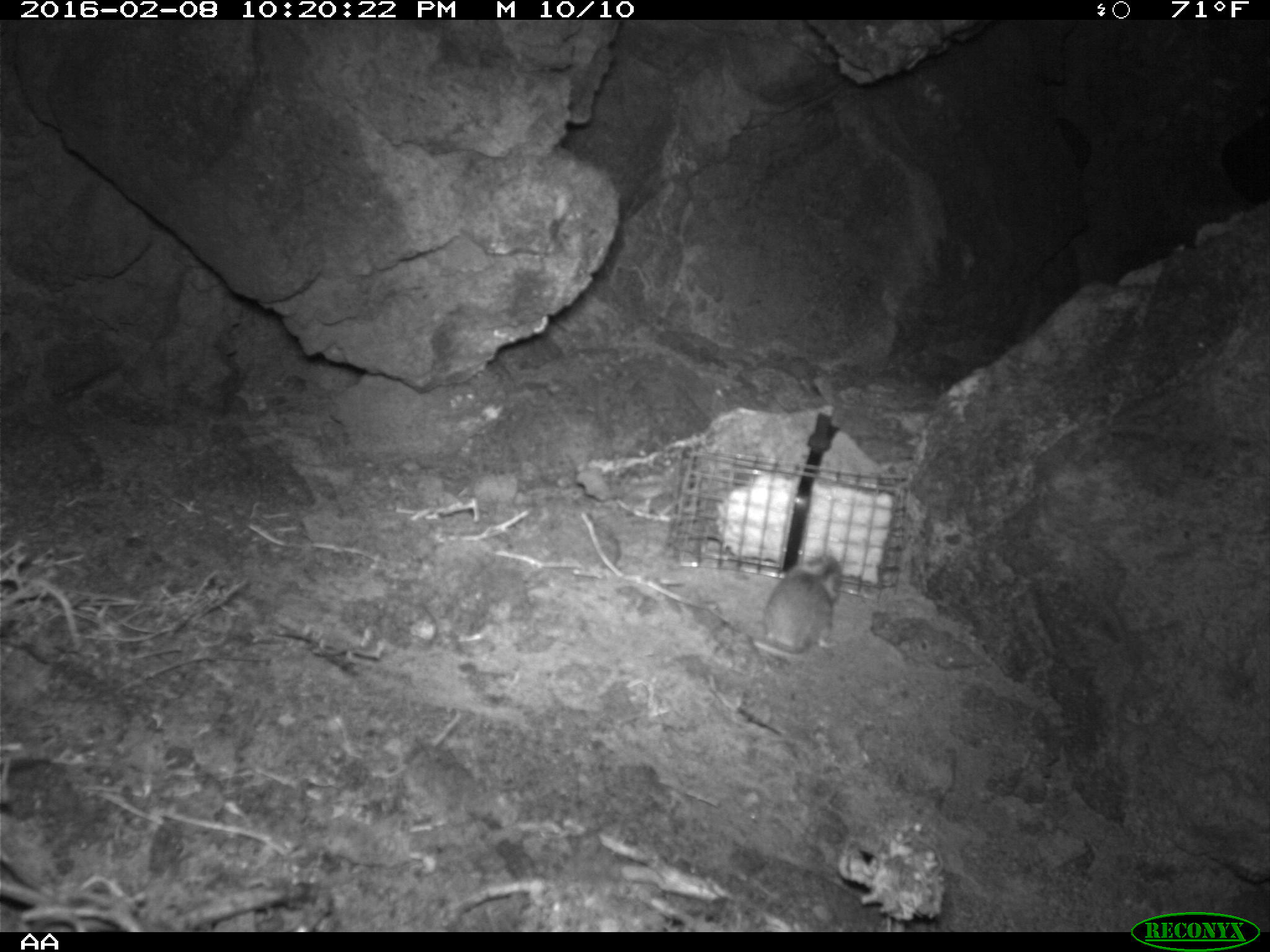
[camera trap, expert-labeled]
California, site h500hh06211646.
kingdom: Animalia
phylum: Chordata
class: Mammalia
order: Rodentia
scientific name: Rodentia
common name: rodent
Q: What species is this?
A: Rodent (Rodentia).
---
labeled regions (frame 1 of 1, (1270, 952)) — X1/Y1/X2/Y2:
rodent: 753/545/840/652